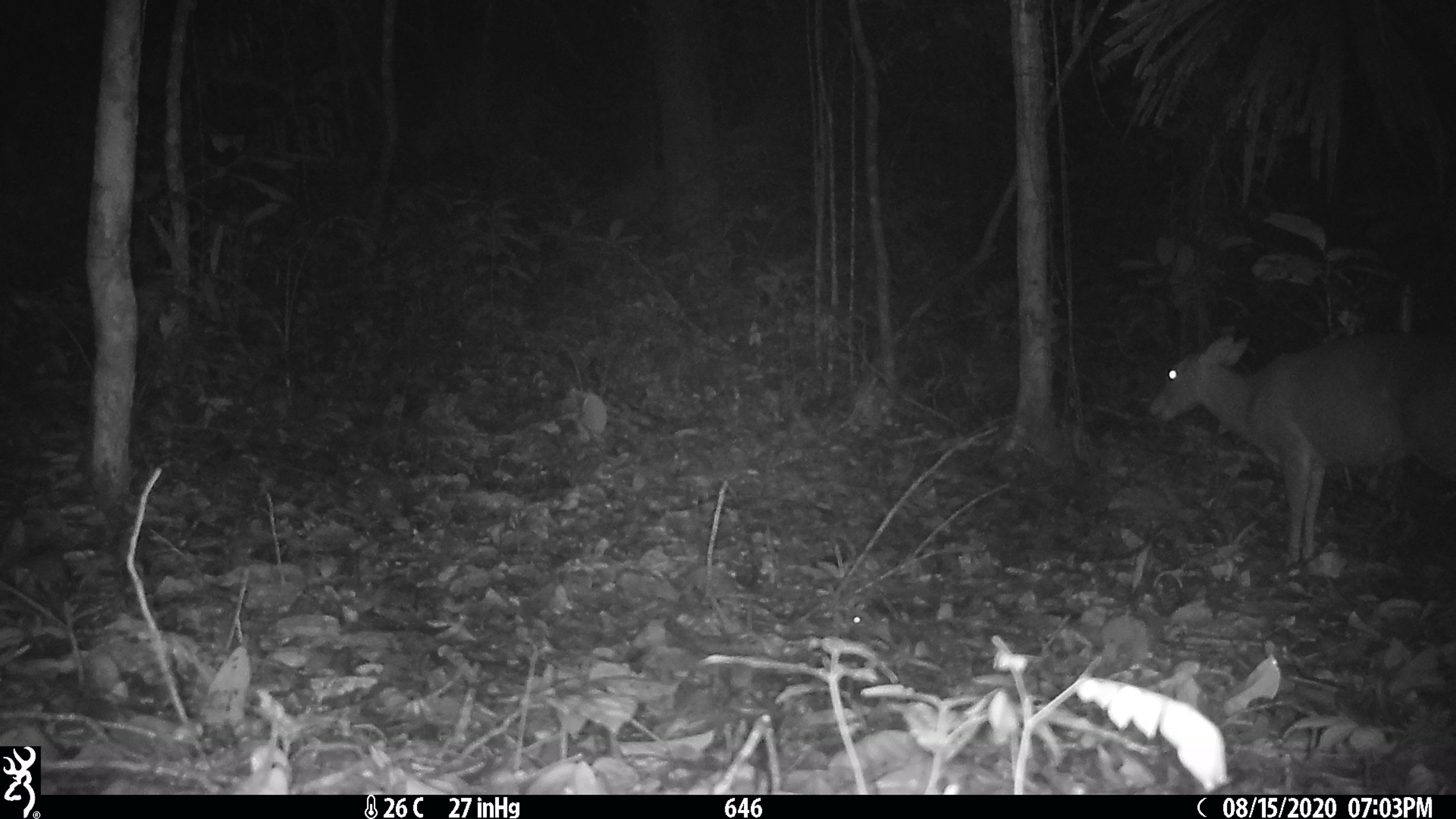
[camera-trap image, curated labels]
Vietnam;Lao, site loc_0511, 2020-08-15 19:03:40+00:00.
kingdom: Animalia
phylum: Chordata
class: Mammalia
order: Artiodactyla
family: Cervidae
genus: Muntiacus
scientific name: Muntiacus vuquangensis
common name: large-antlered muntjac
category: large antlered muntjac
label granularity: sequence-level